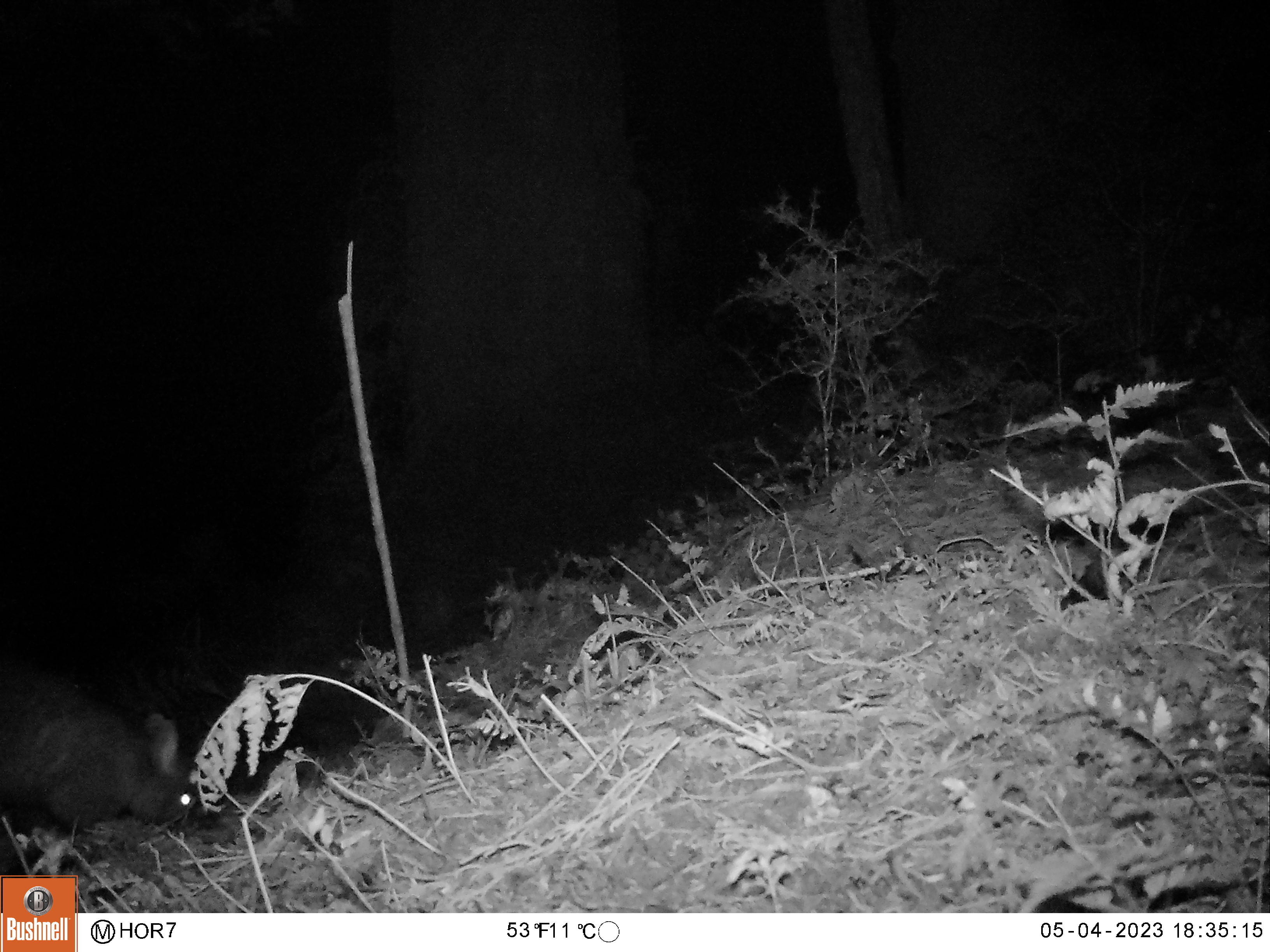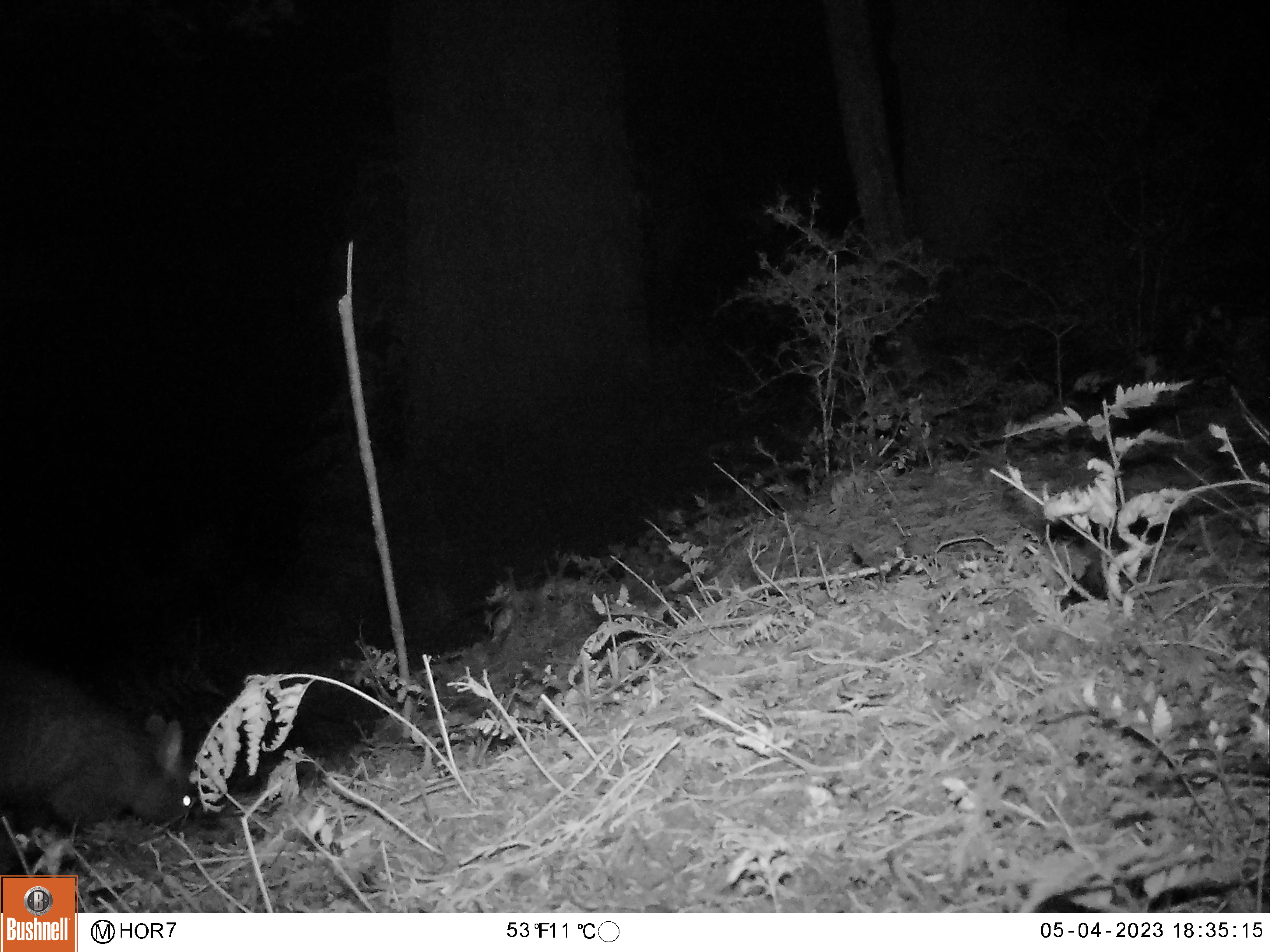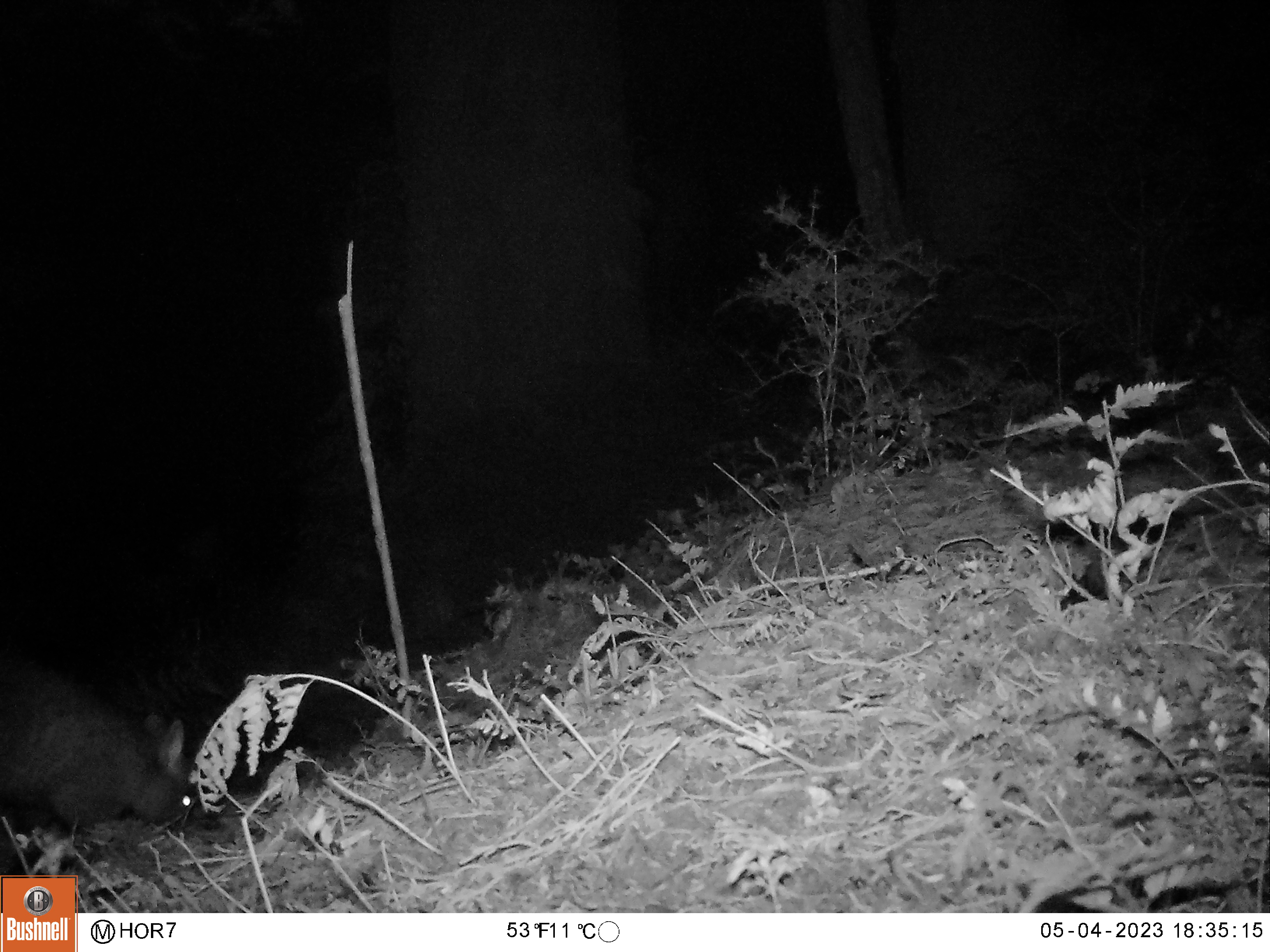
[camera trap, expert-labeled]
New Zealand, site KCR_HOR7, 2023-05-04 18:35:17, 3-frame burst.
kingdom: Animalia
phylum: Chordata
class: Mammalia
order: Diprotodontia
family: Phalangeridae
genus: Trichosurus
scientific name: Trichosurus vulpecula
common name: common brushtail possum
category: possum